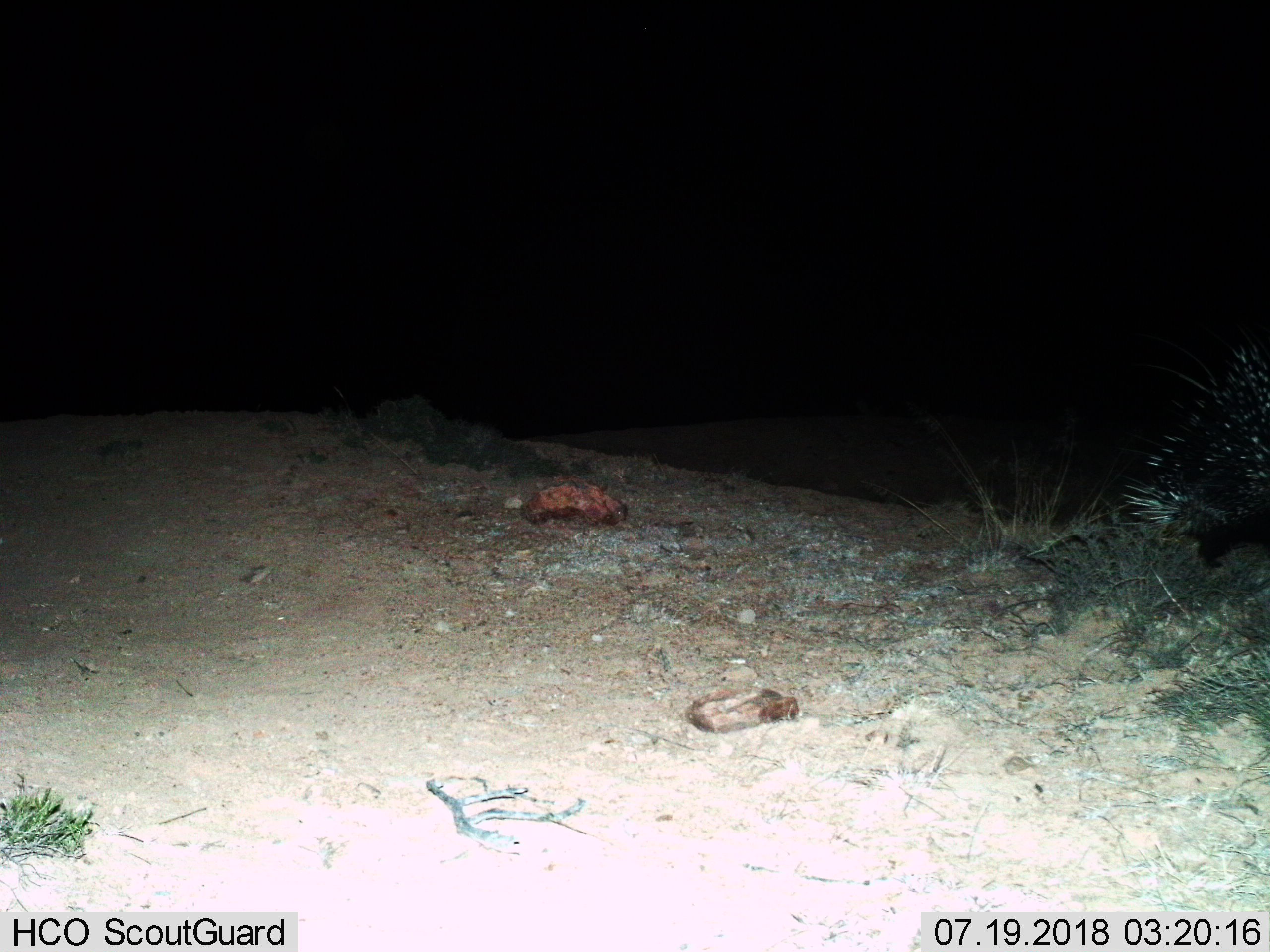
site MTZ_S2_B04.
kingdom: Animalia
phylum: Chordata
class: Mammalia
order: Rodentia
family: Hystricidae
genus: Hystrix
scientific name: Hystrix cristata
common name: crested porcupine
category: porcupine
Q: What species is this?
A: Porcupine (crested porcupine) (Hystrix cristata).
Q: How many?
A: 1.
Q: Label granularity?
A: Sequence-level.